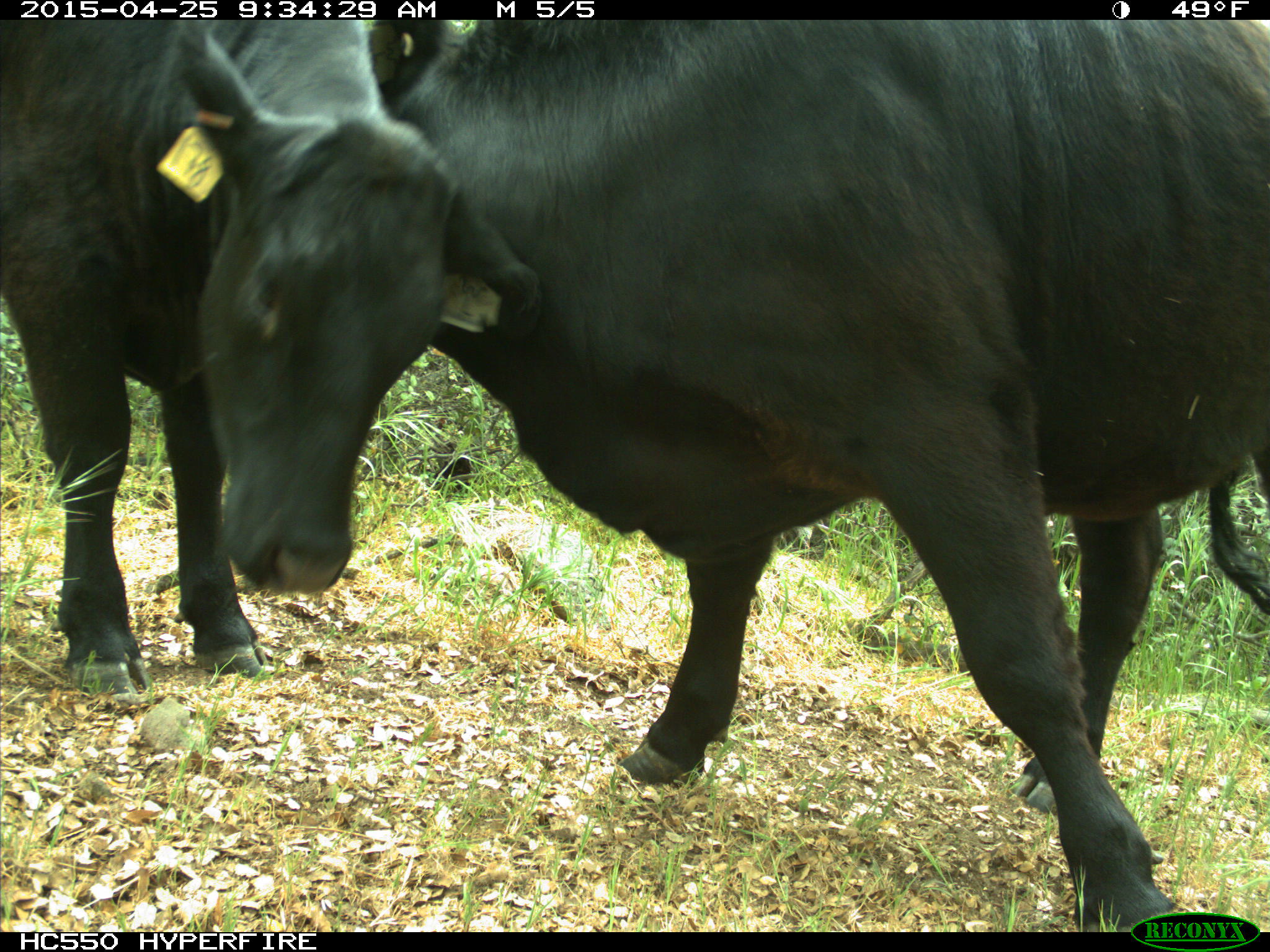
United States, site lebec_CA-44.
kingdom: Animalia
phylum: Chordata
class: Mammalia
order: Artiodactyla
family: Suidae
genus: Sus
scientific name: Sus scrofa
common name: wild boar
Sus scrofa (wild boar).